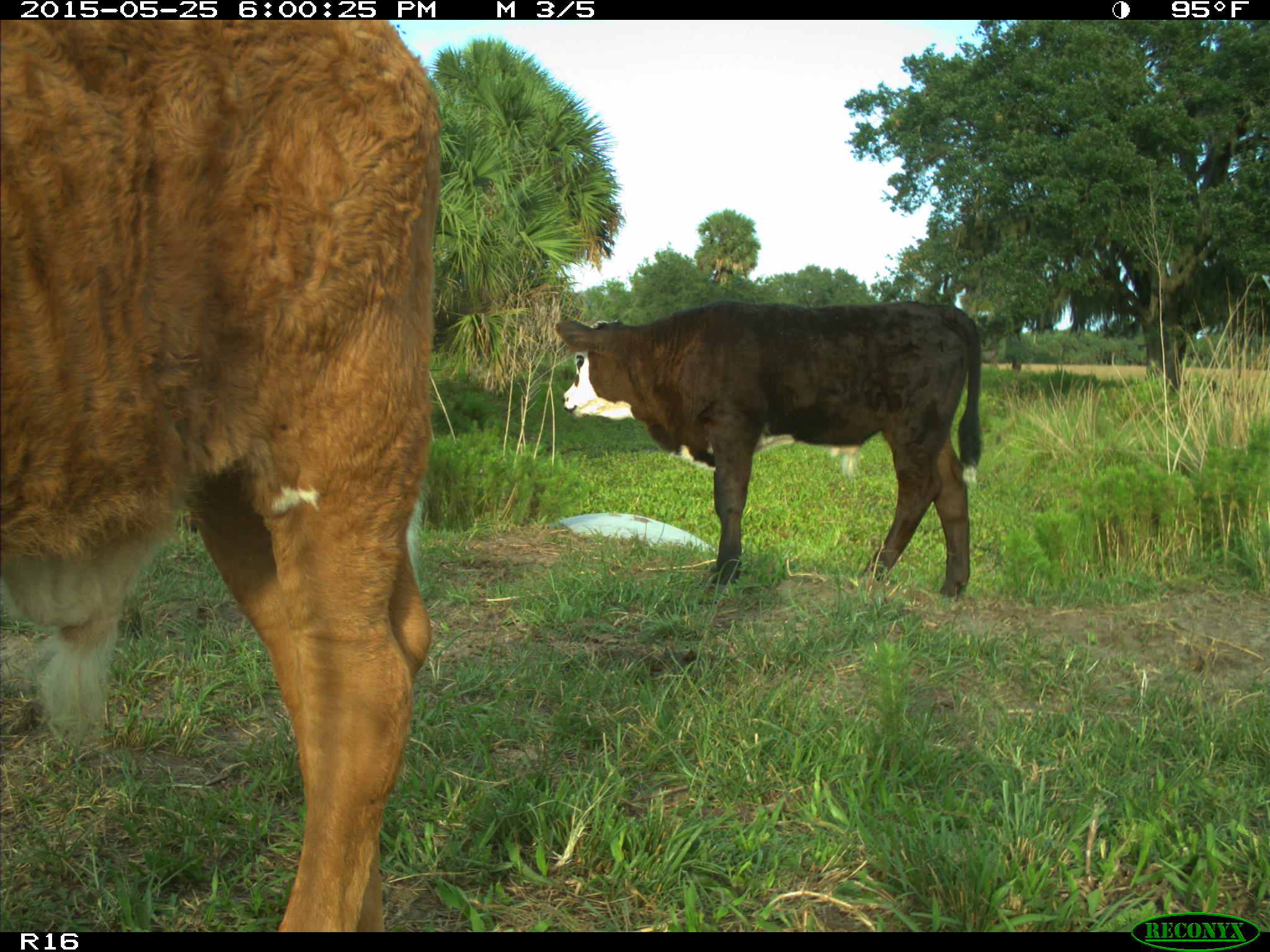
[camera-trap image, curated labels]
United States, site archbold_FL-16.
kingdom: Animalia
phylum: Chordata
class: Mammalia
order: Artiodactyla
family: Bovidae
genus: Bos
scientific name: Bos taurus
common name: domestic cow